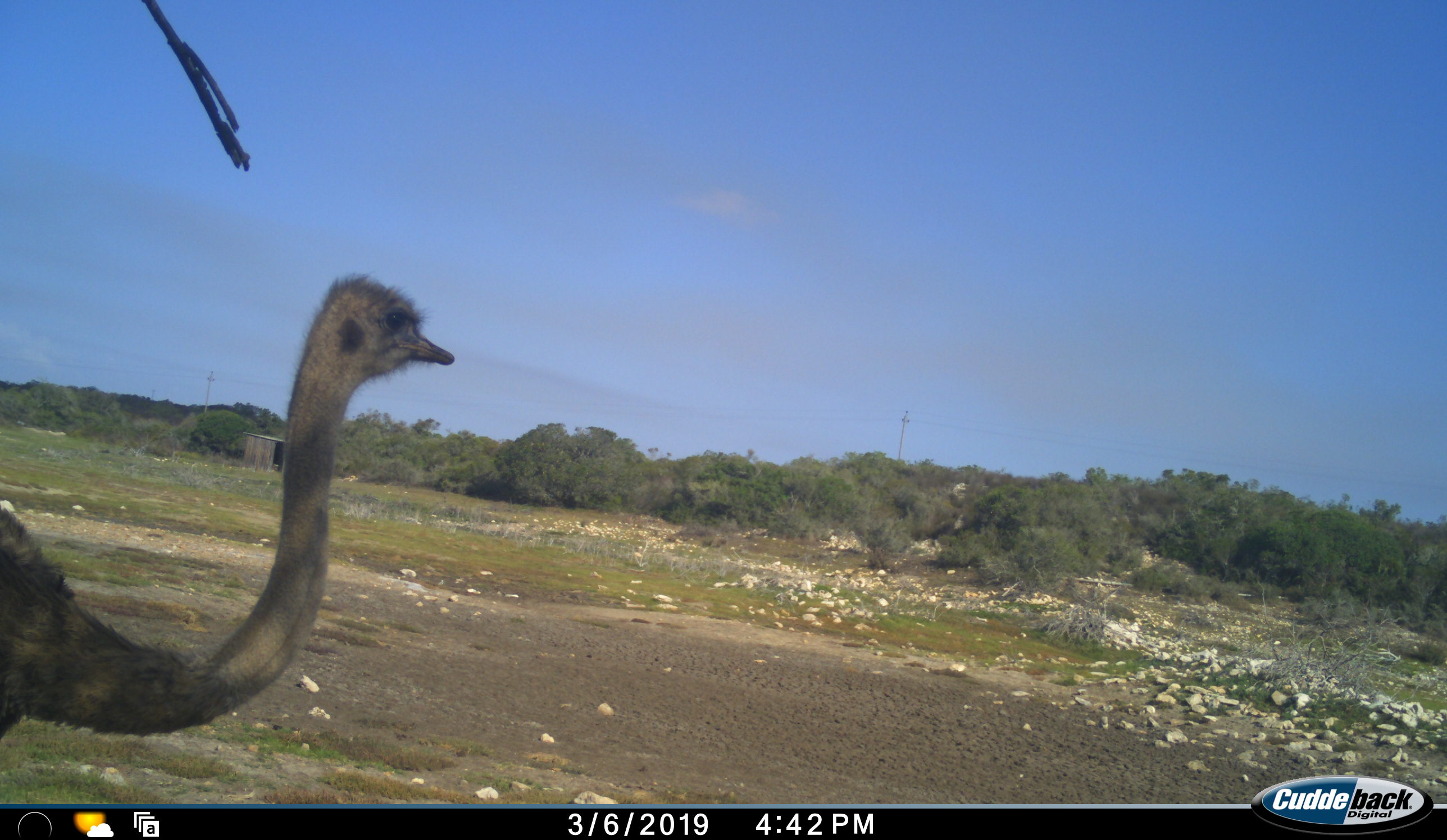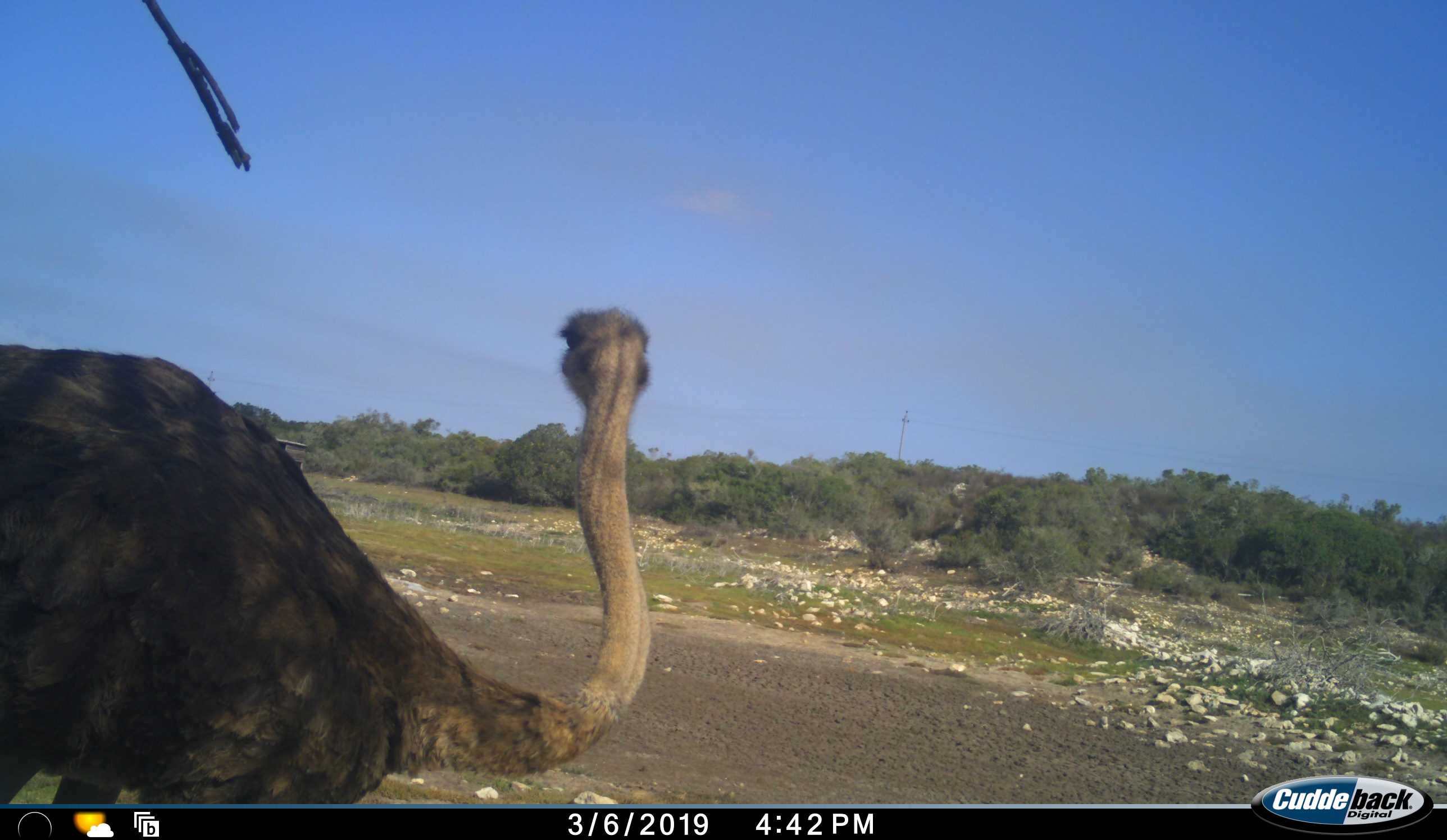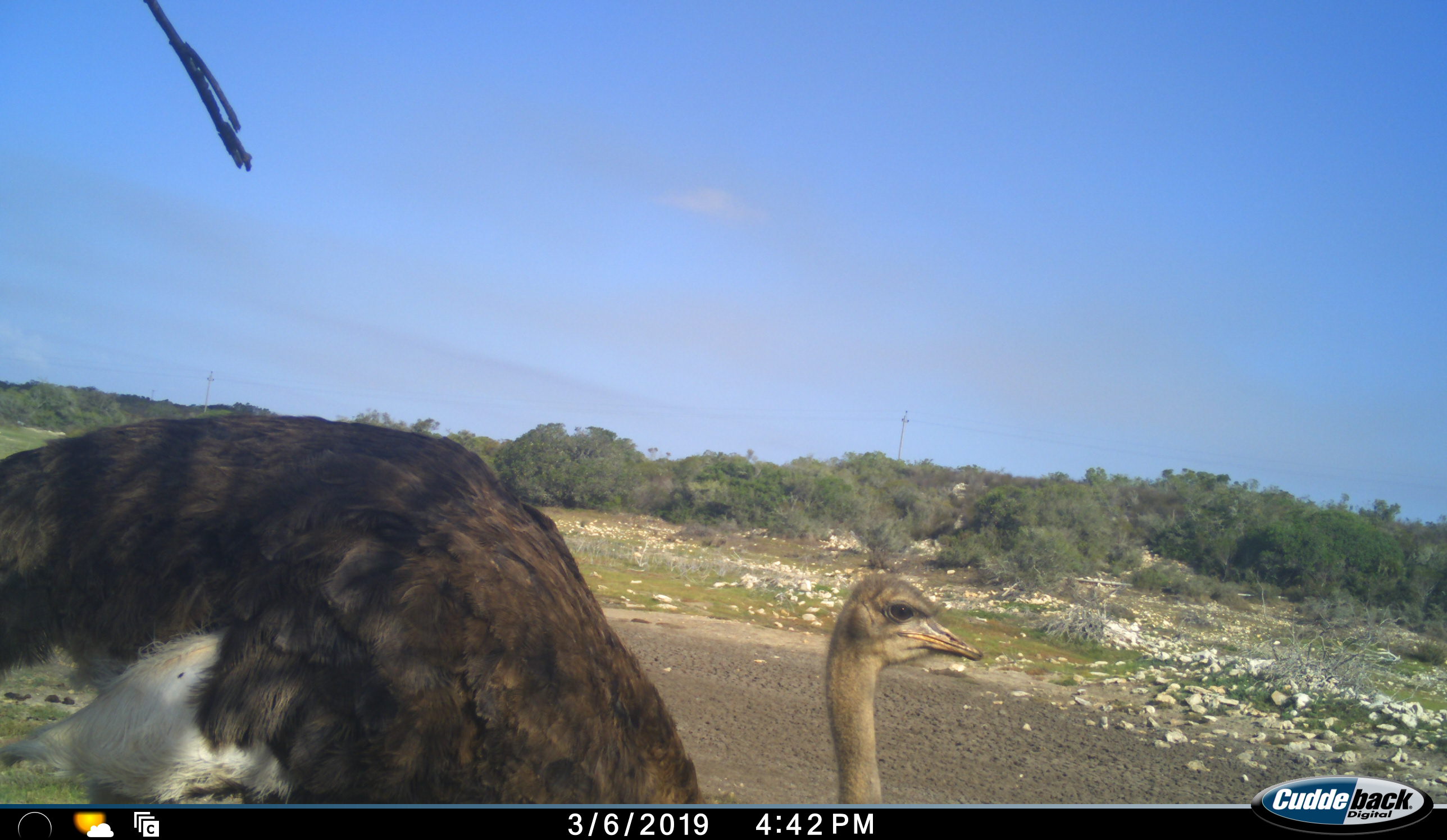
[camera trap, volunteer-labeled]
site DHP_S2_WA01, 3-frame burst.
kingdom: Animalia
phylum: Chordata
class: Aves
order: Struthioniformes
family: Struthionidae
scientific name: Struthionidae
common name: ostrich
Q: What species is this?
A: Ostrich (Struthionidae).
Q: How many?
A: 1.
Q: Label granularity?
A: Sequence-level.